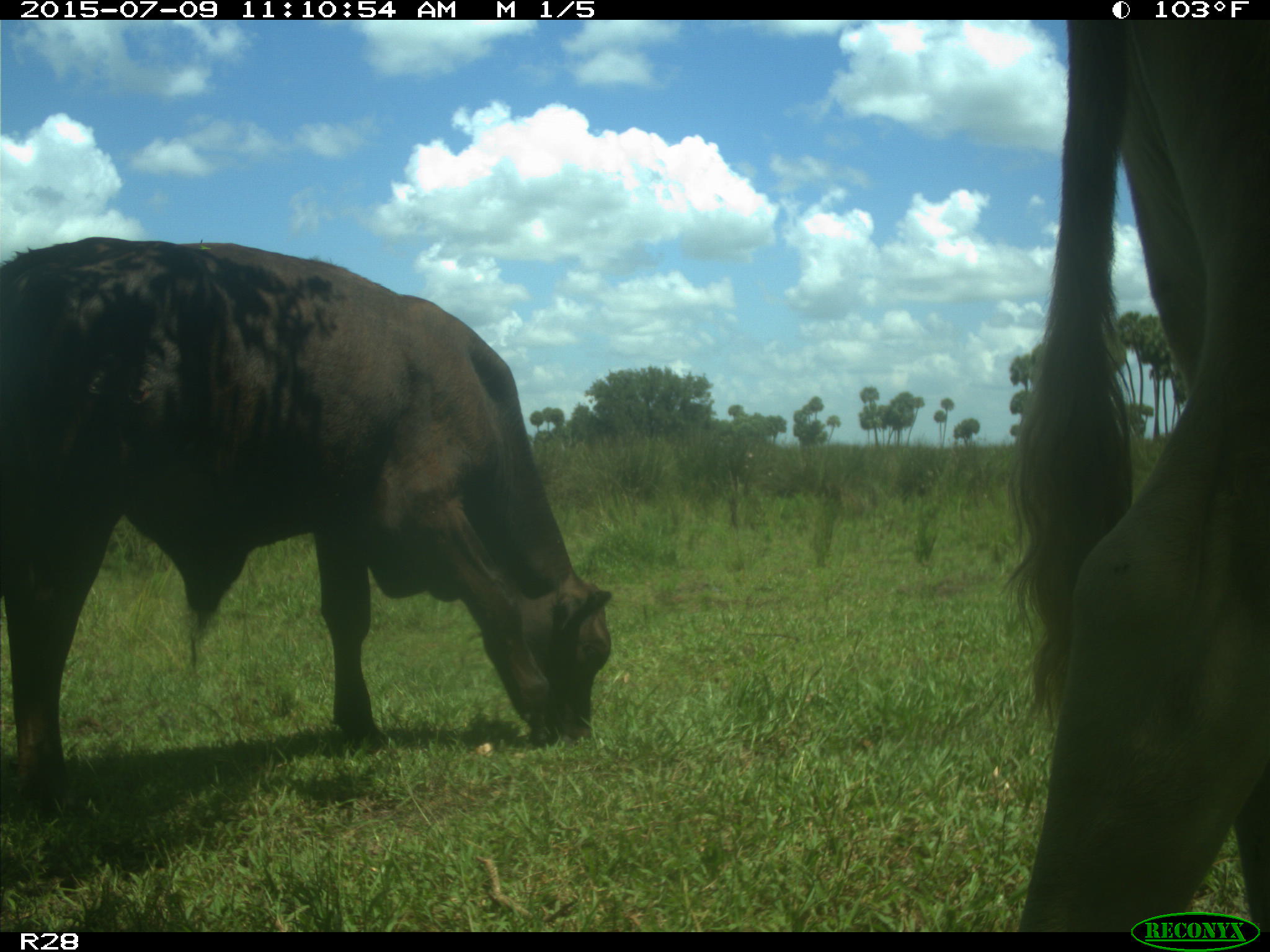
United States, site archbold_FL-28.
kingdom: Animalia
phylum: Chordata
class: Mammalia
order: Artiodactyla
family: Bovidae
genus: Bos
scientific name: Bos taurus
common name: domestic cow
Bos taurus (domestic cow).